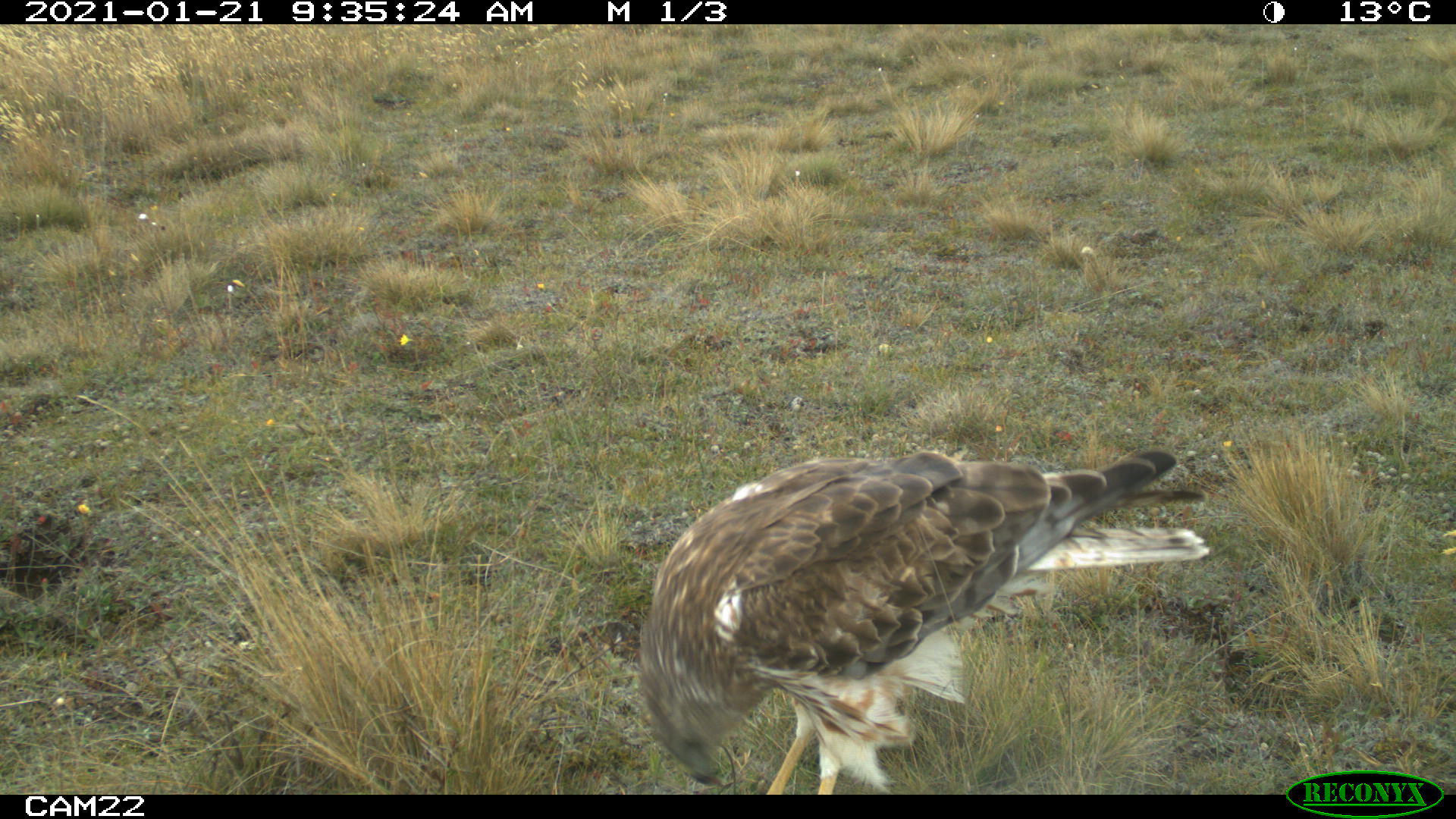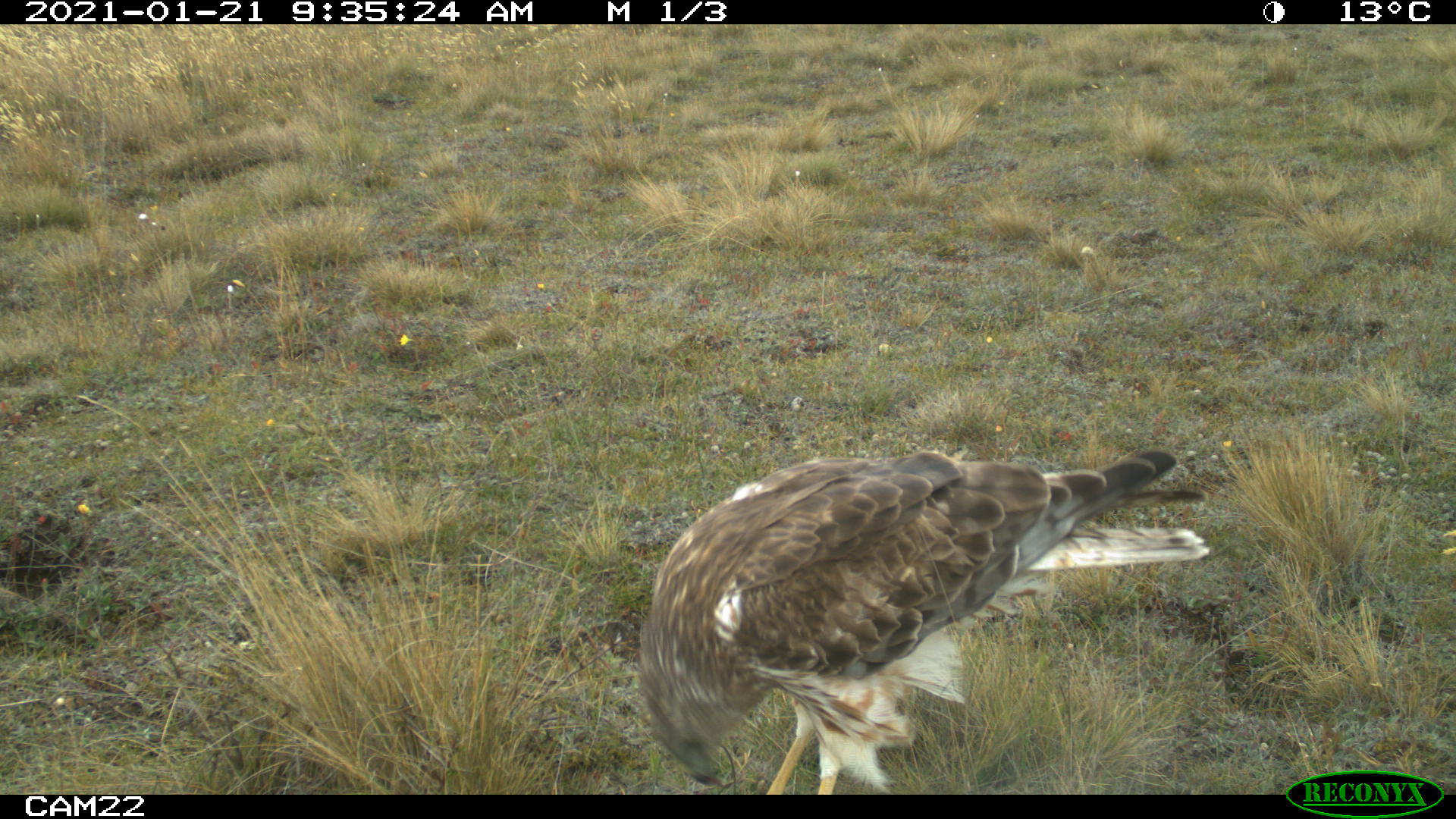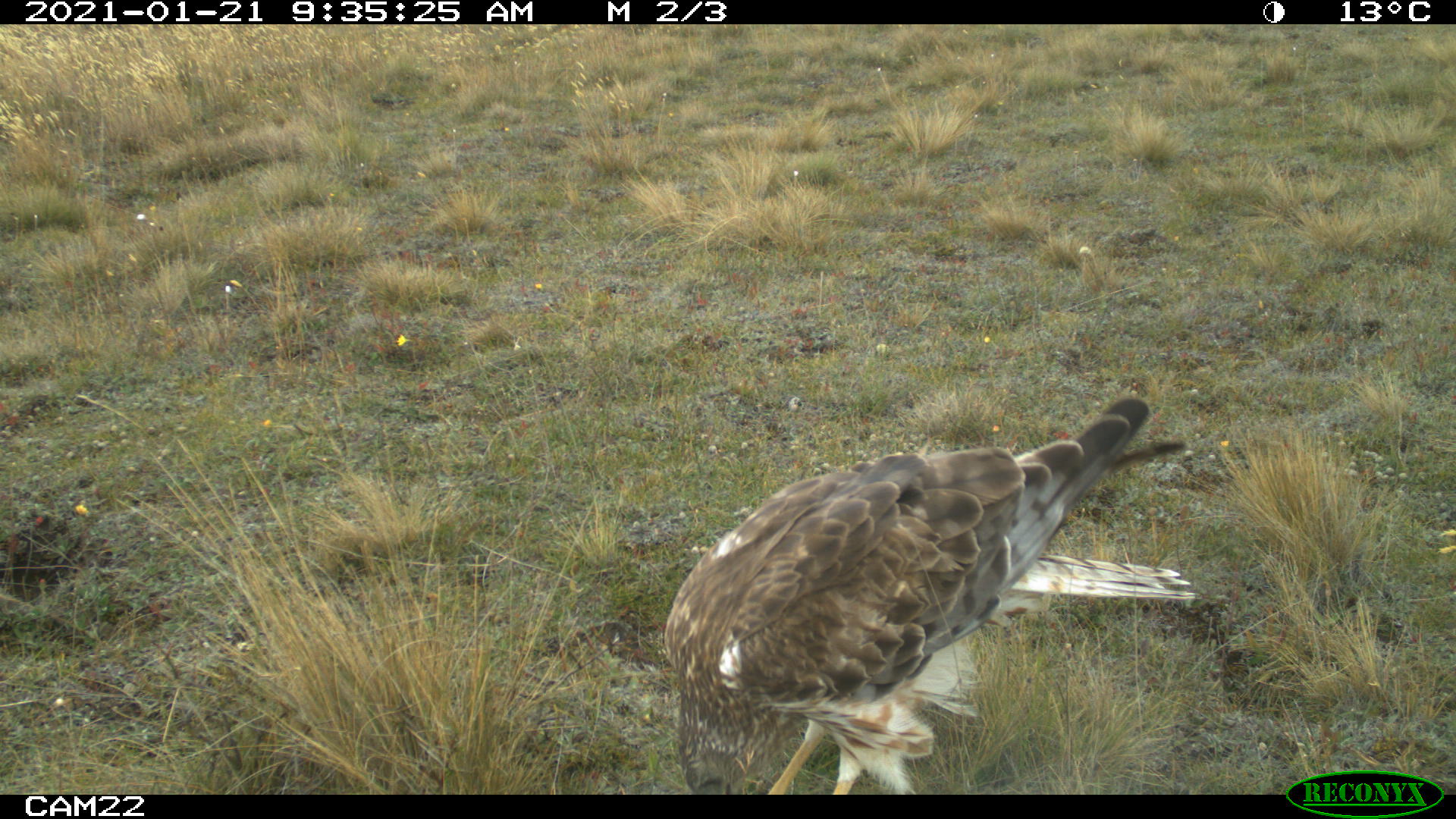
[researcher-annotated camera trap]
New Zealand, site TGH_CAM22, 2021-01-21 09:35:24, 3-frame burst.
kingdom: Animalia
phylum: Chordata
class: Aves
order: Accipitriformes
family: Accipitridae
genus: Circus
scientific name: Circus approximans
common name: swamp harrier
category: harrier